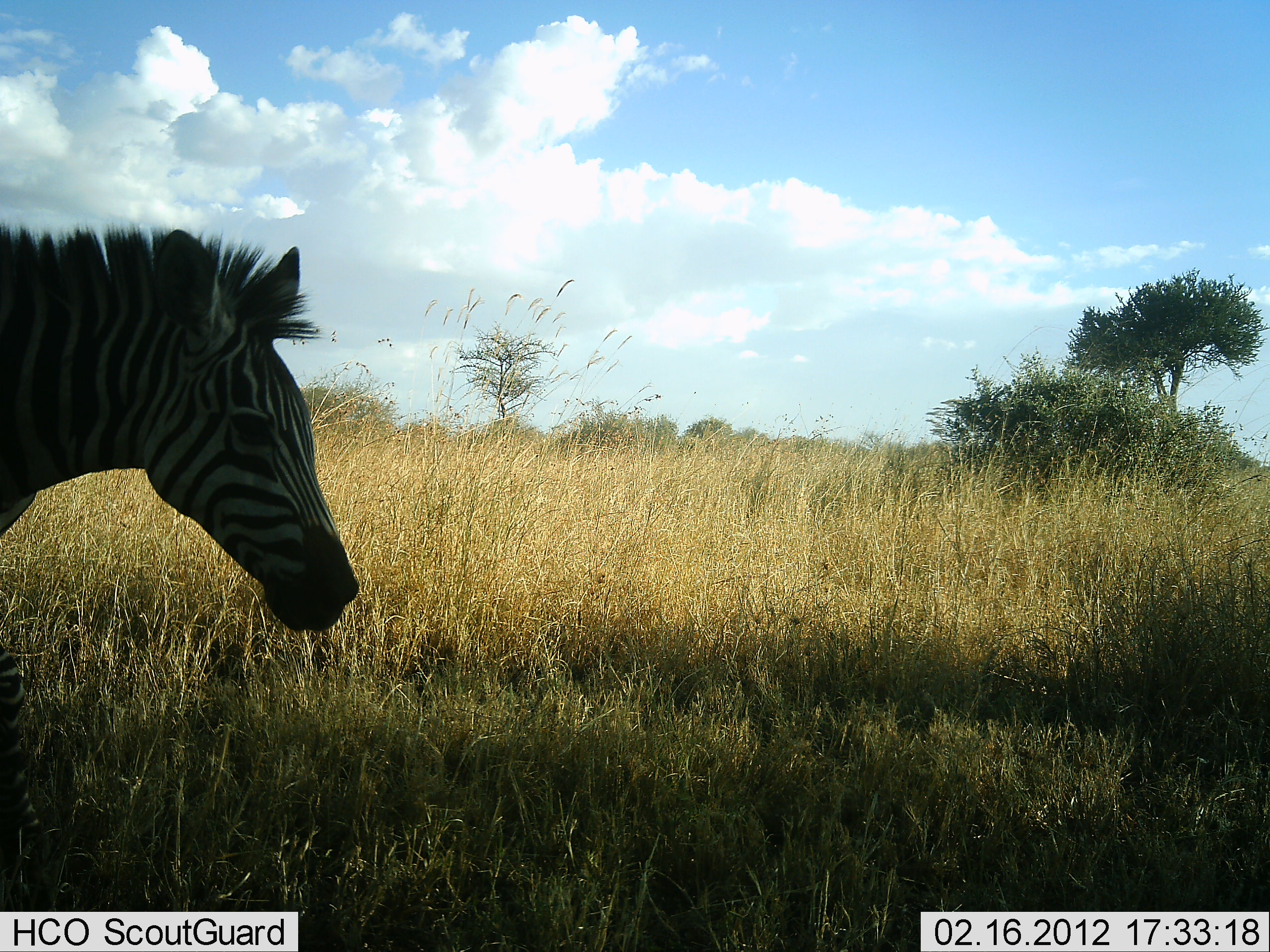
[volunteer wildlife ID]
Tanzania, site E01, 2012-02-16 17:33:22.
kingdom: Animalia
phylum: Chordata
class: Mammalia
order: Perissodactyla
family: Equidae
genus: Equus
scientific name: Equus quagga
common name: plains zebra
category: zebra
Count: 1.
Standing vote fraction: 50%.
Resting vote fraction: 0%.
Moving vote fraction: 50%.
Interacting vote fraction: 0%.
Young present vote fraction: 0%.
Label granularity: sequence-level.